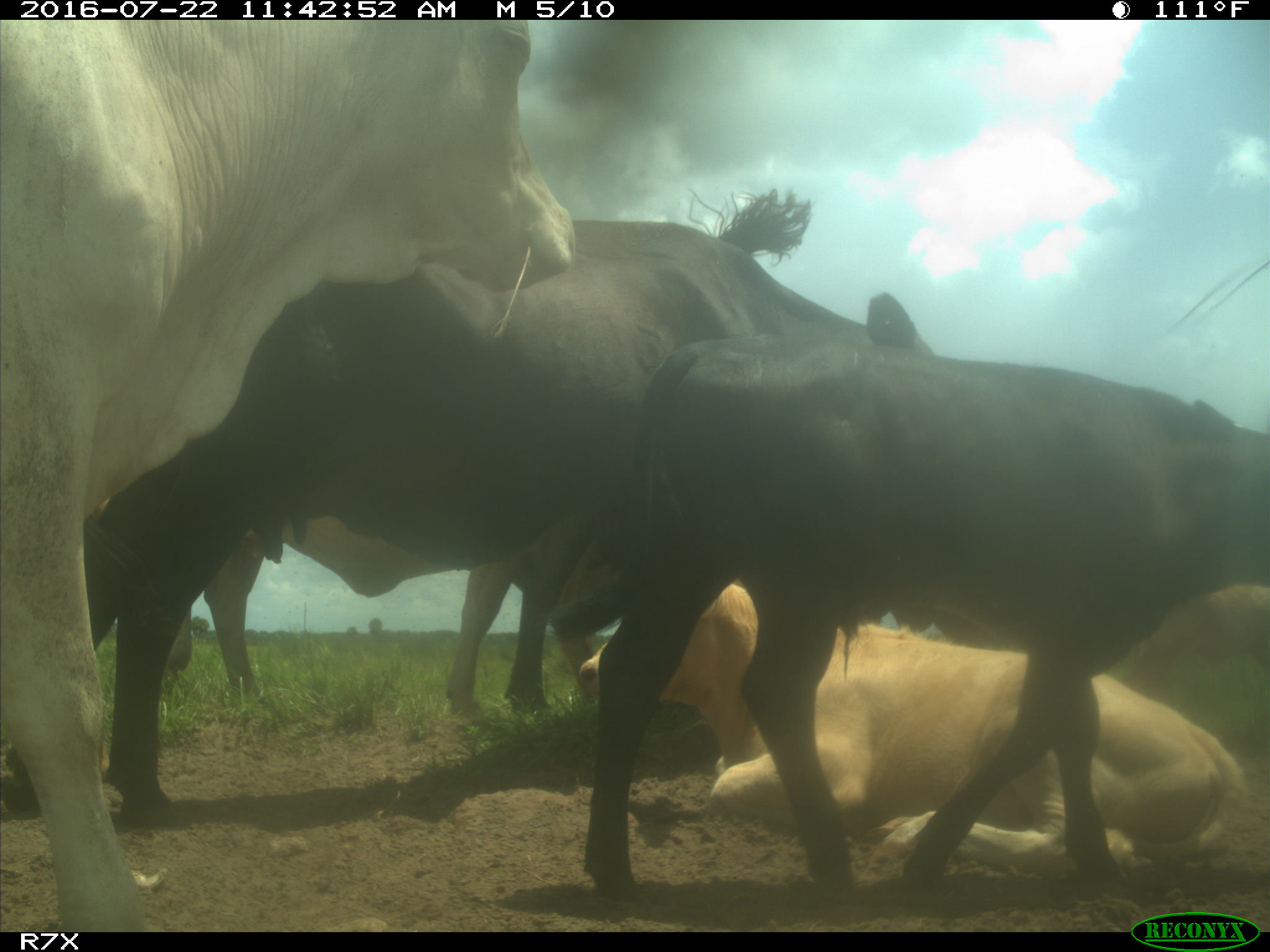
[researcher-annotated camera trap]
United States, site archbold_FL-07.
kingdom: Animalia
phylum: Chordata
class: Mammalia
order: Artiodactyla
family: Bovidae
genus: Bos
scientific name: Bos taurus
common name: domestic cow